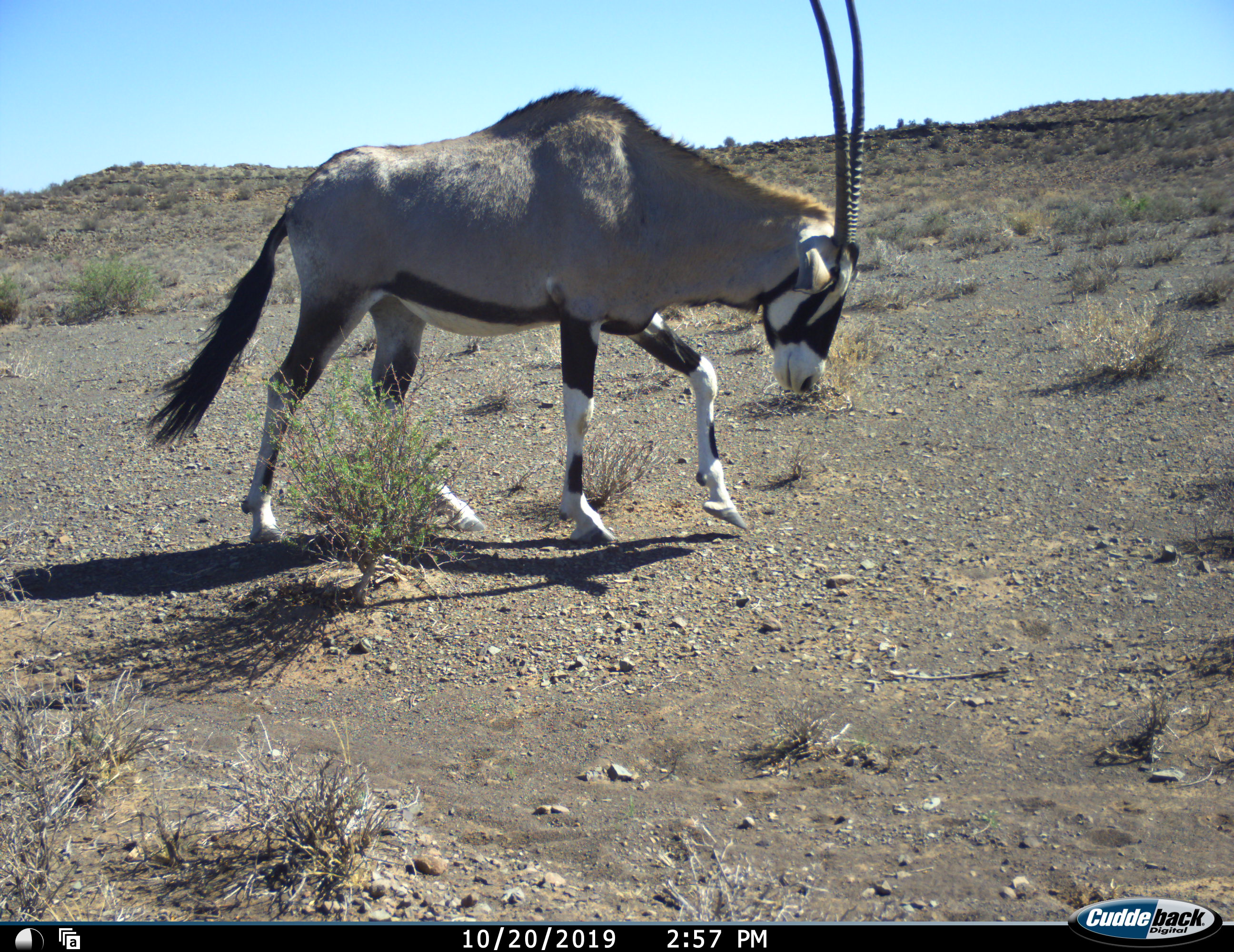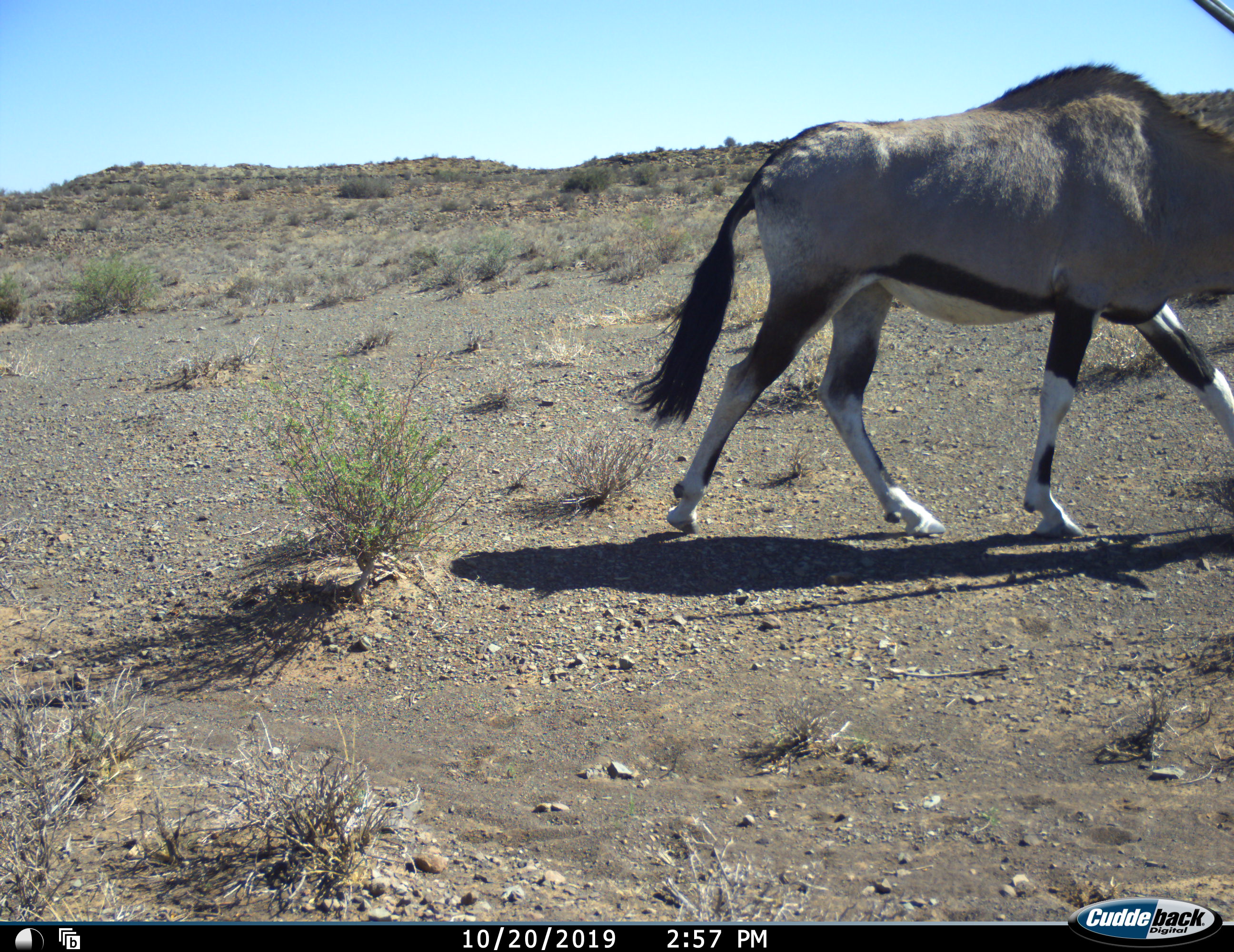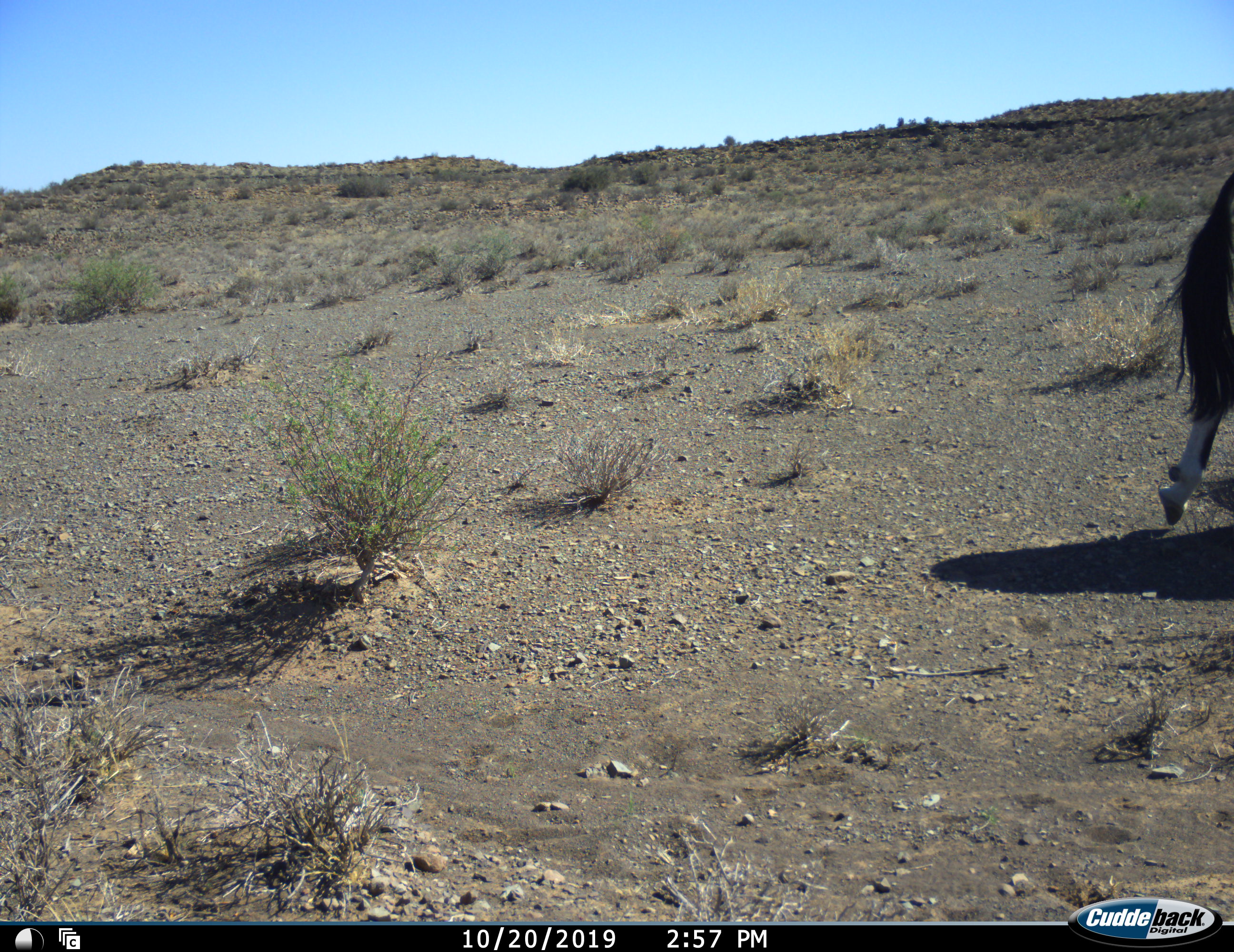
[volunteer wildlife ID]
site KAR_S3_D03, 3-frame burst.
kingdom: Animalia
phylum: Chordata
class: Mammalia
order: Artiodactyla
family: Bovidae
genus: Oryx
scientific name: Oryx gazella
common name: gemsbok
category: oryx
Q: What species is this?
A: Oryx (gemsbok) (Oryx gazella).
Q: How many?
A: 1.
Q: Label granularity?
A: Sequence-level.